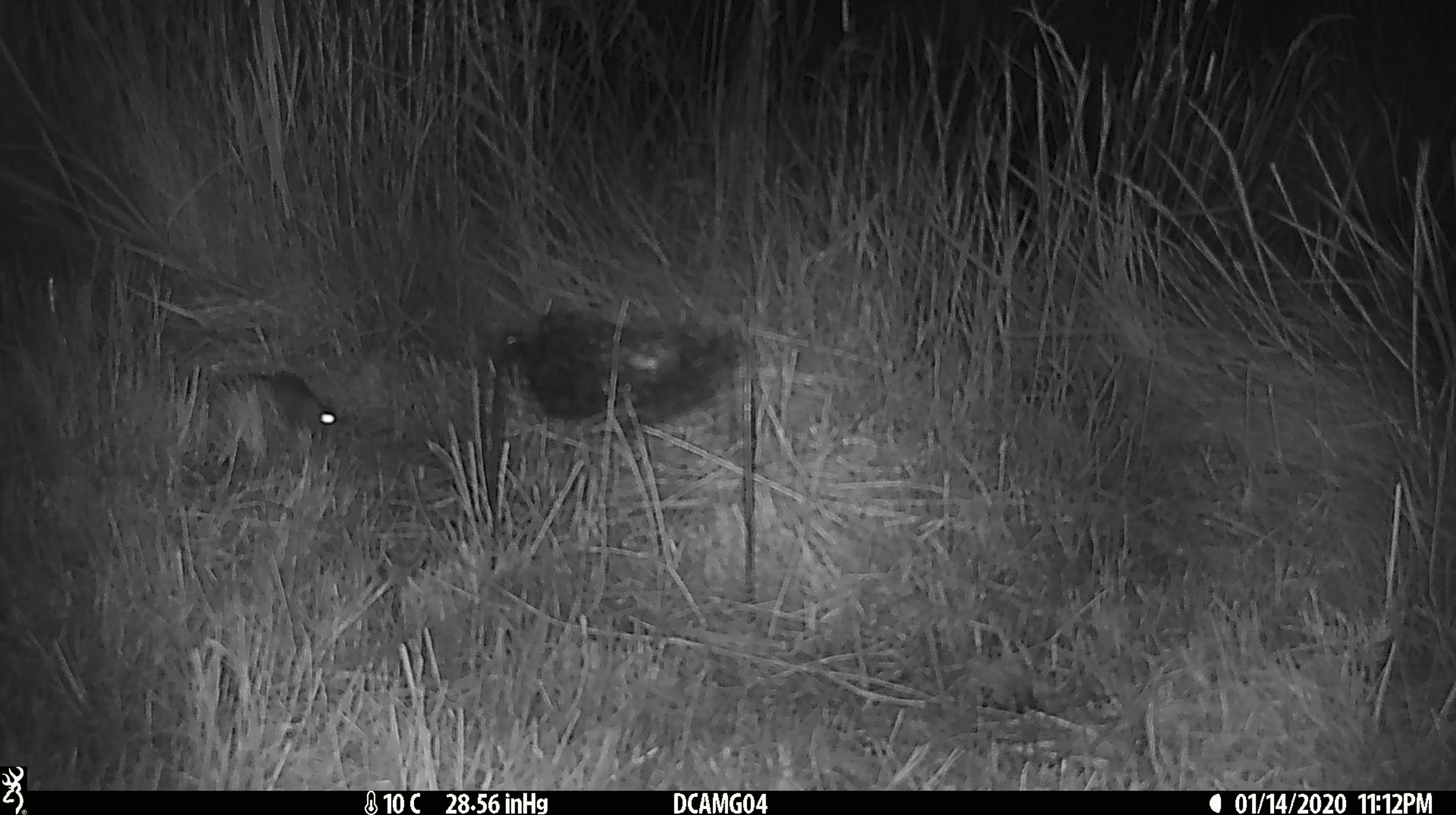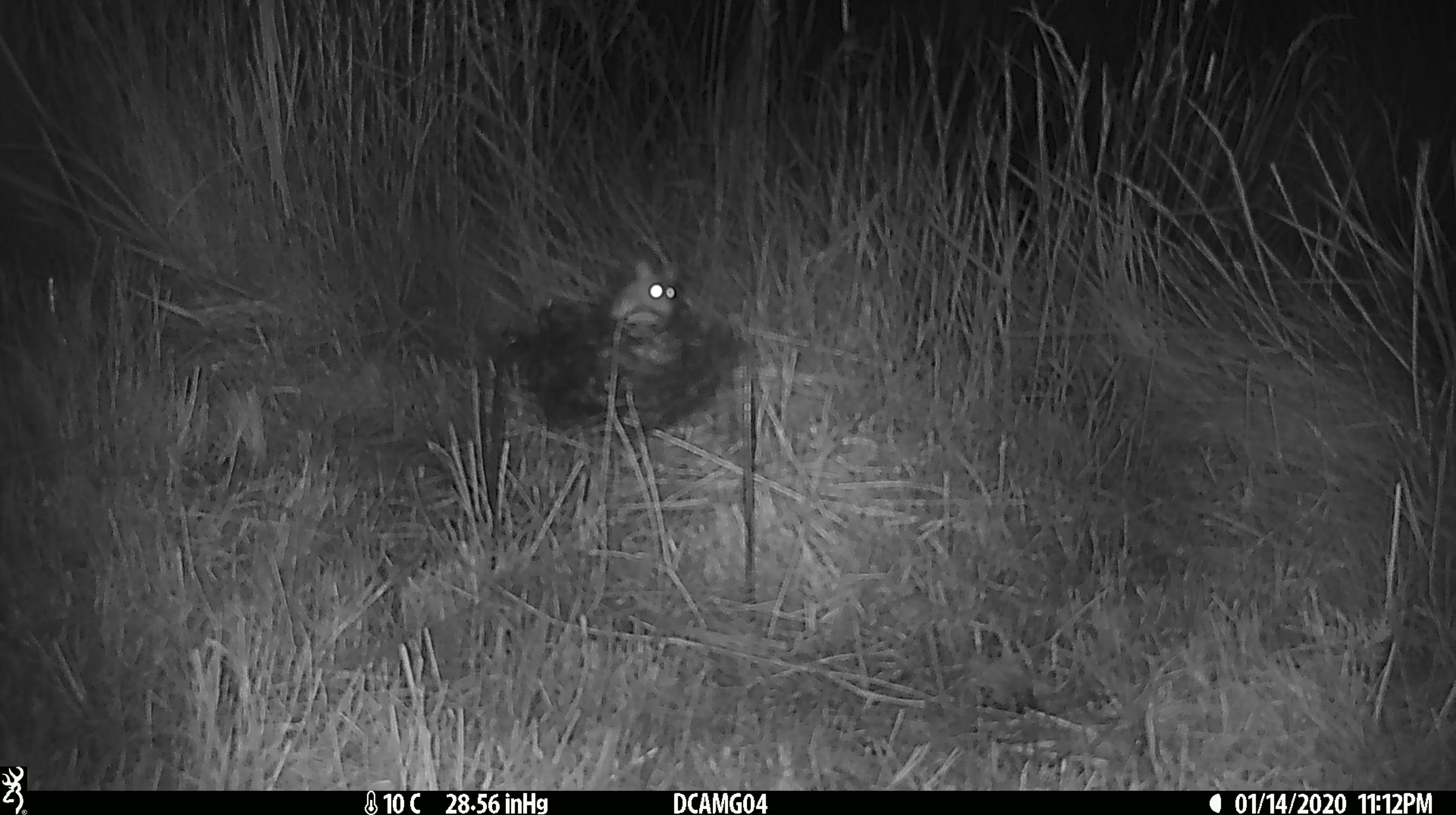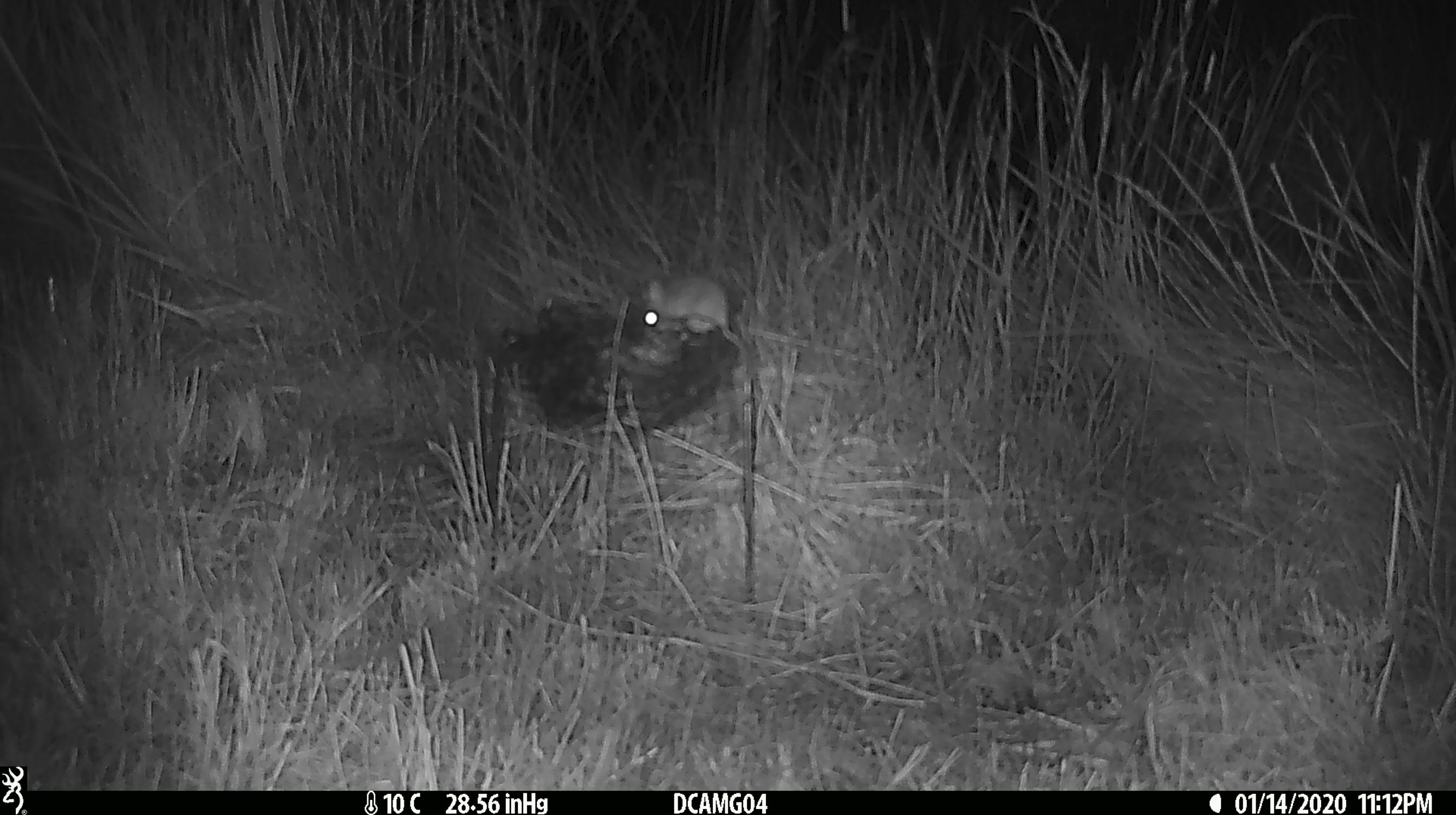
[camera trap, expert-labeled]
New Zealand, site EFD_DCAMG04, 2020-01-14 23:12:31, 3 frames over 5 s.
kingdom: Animalia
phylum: Chordata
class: Mammalia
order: Rodentia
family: Muridae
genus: Mus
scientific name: Mus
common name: mouse